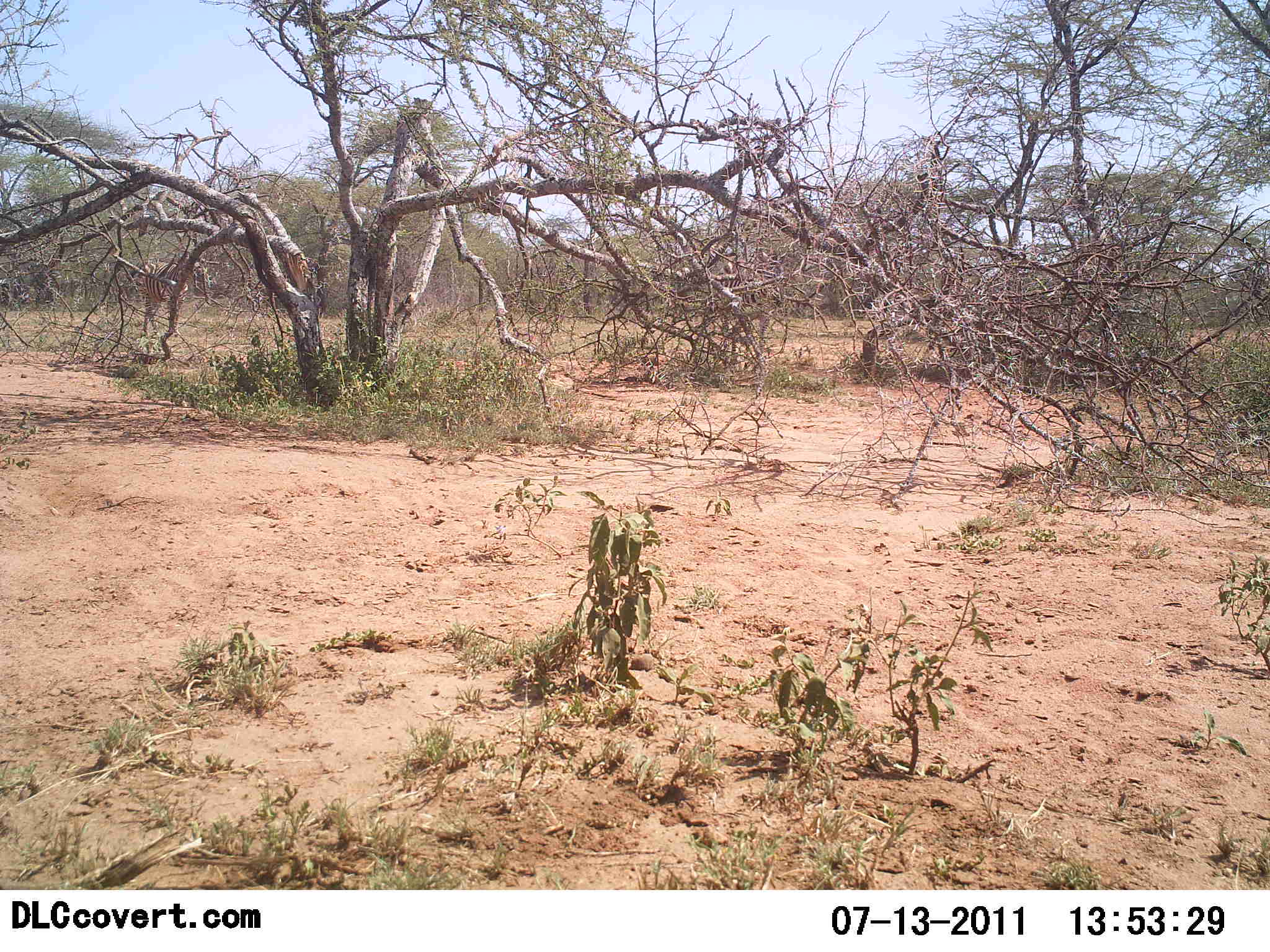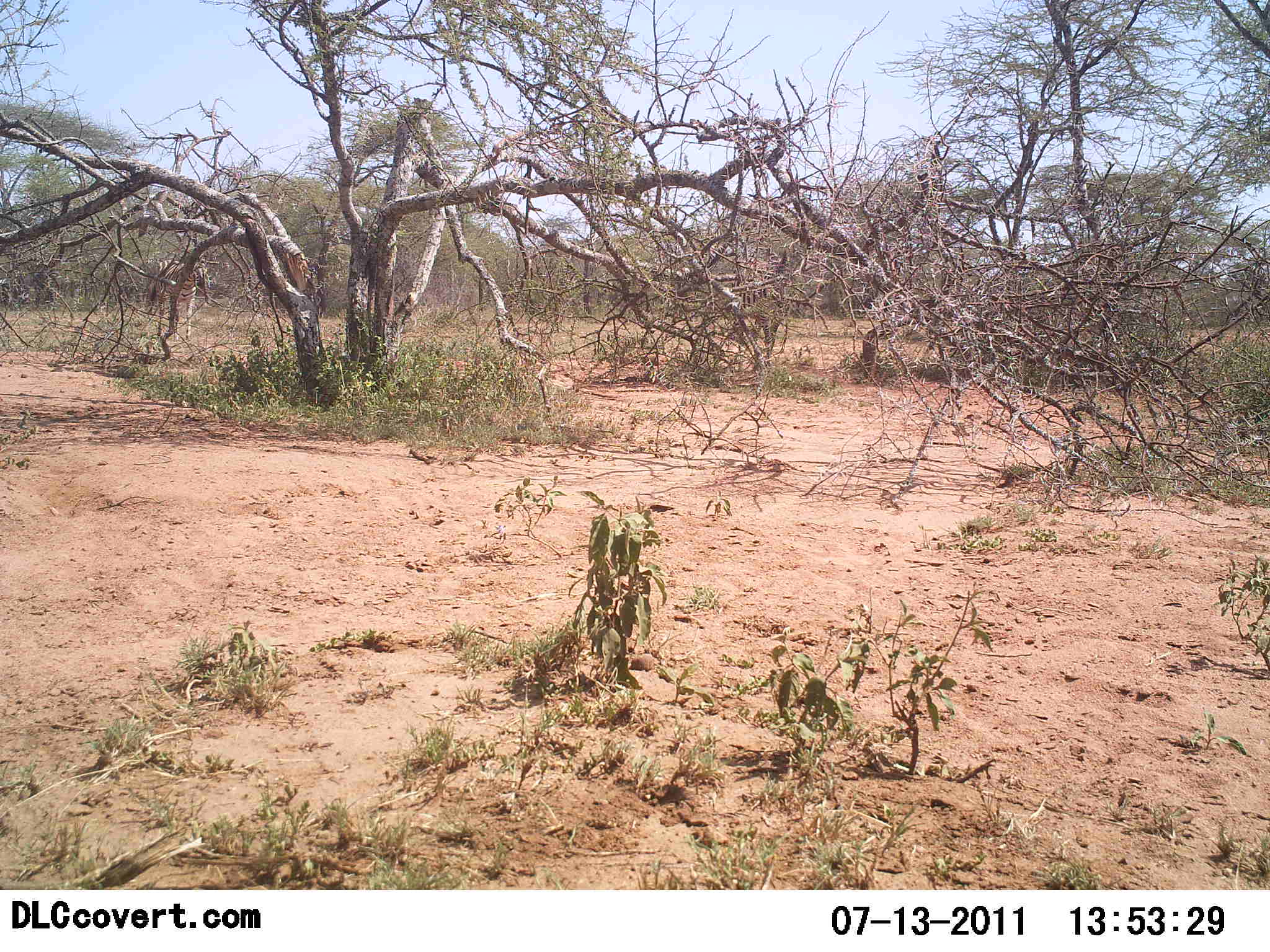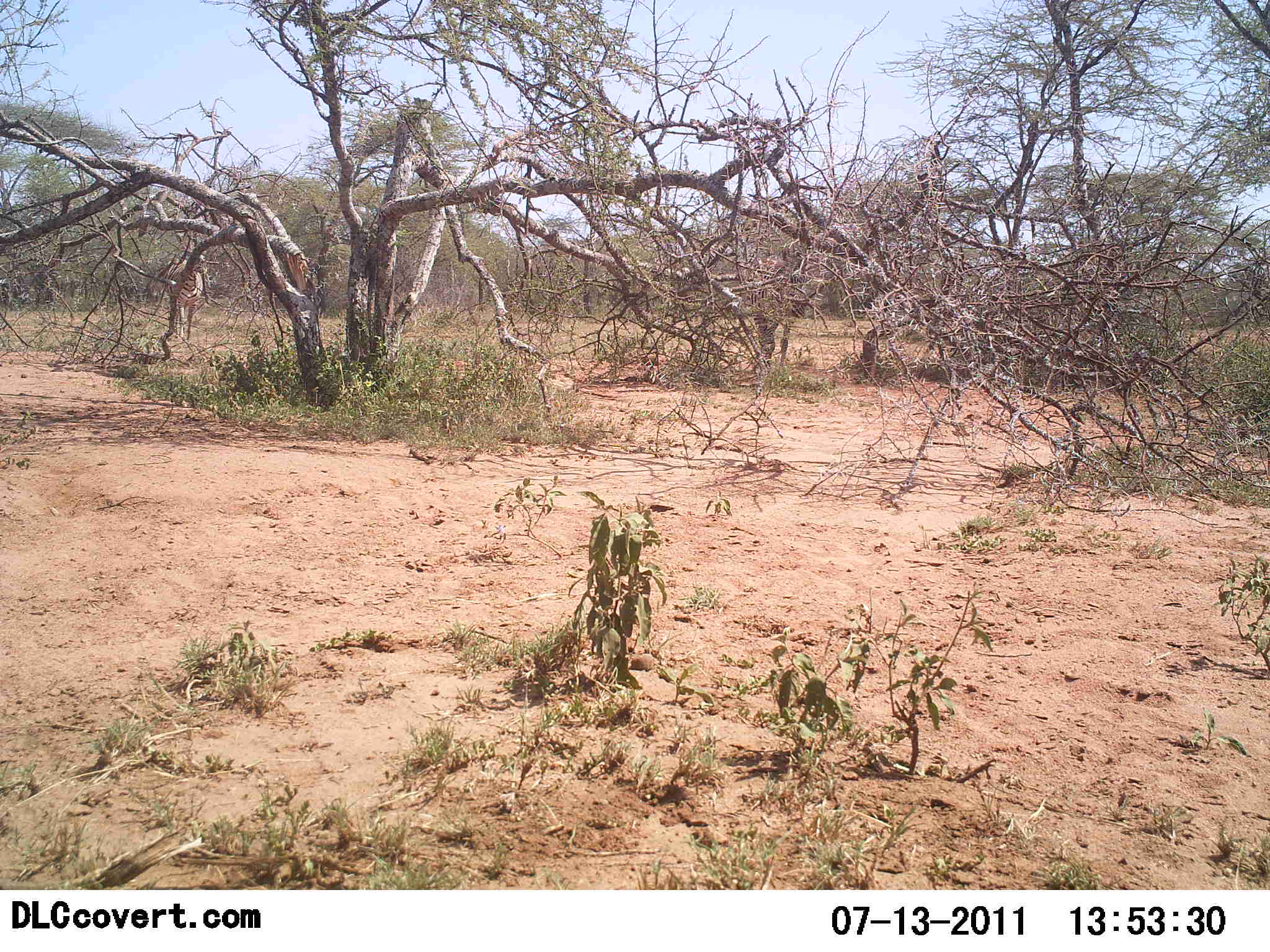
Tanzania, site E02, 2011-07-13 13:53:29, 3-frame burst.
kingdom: Animalia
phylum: Chordata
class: Mammalia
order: Perissodactyla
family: Equidae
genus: Equus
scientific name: Equus quagga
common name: plains zebra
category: zebra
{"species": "zebra (plains zebra) (Equus quagga)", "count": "2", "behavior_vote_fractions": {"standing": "0%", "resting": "0%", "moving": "100%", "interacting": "0%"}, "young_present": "0%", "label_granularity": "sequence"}